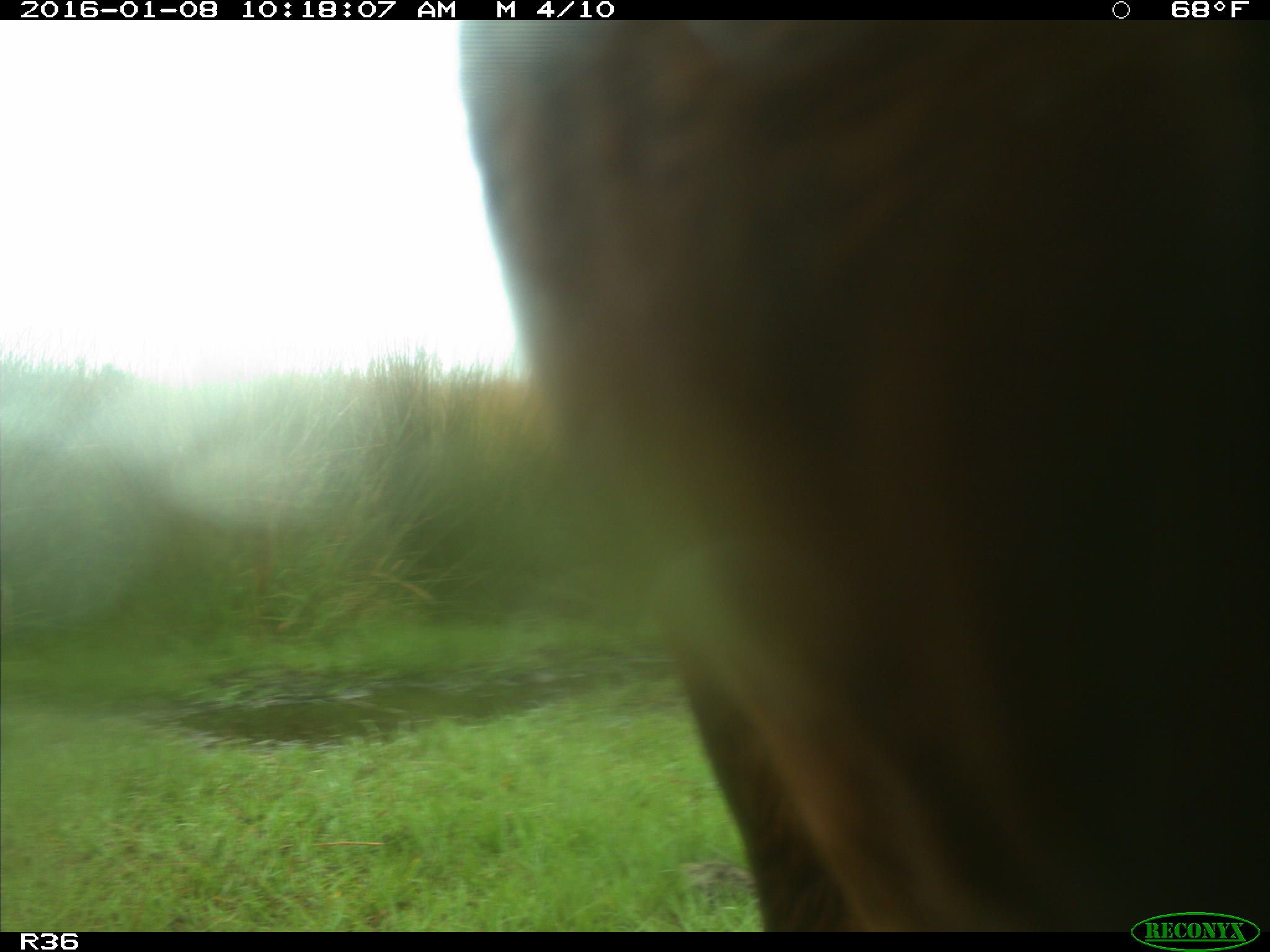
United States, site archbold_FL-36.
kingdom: Animalia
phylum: Chordata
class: Mammalia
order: Artiodactyla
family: Bovidae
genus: Bos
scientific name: Bos taurus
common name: domestic cow